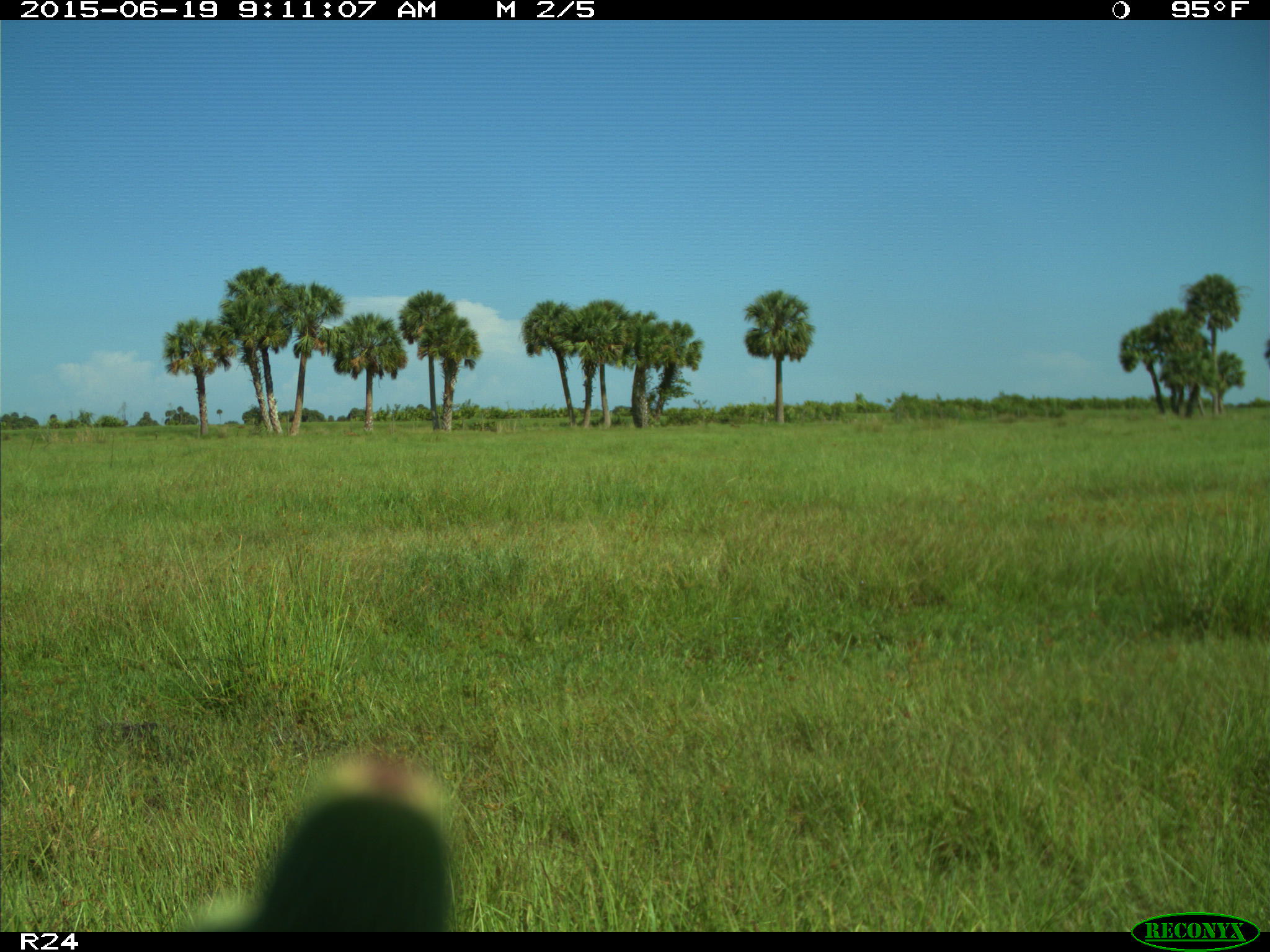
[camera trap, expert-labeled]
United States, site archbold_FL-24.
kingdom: Animalia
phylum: Chordata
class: Mammalia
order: Artiodactyla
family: Bovidae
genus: Bos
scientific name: Bos taurus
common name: domestic cow